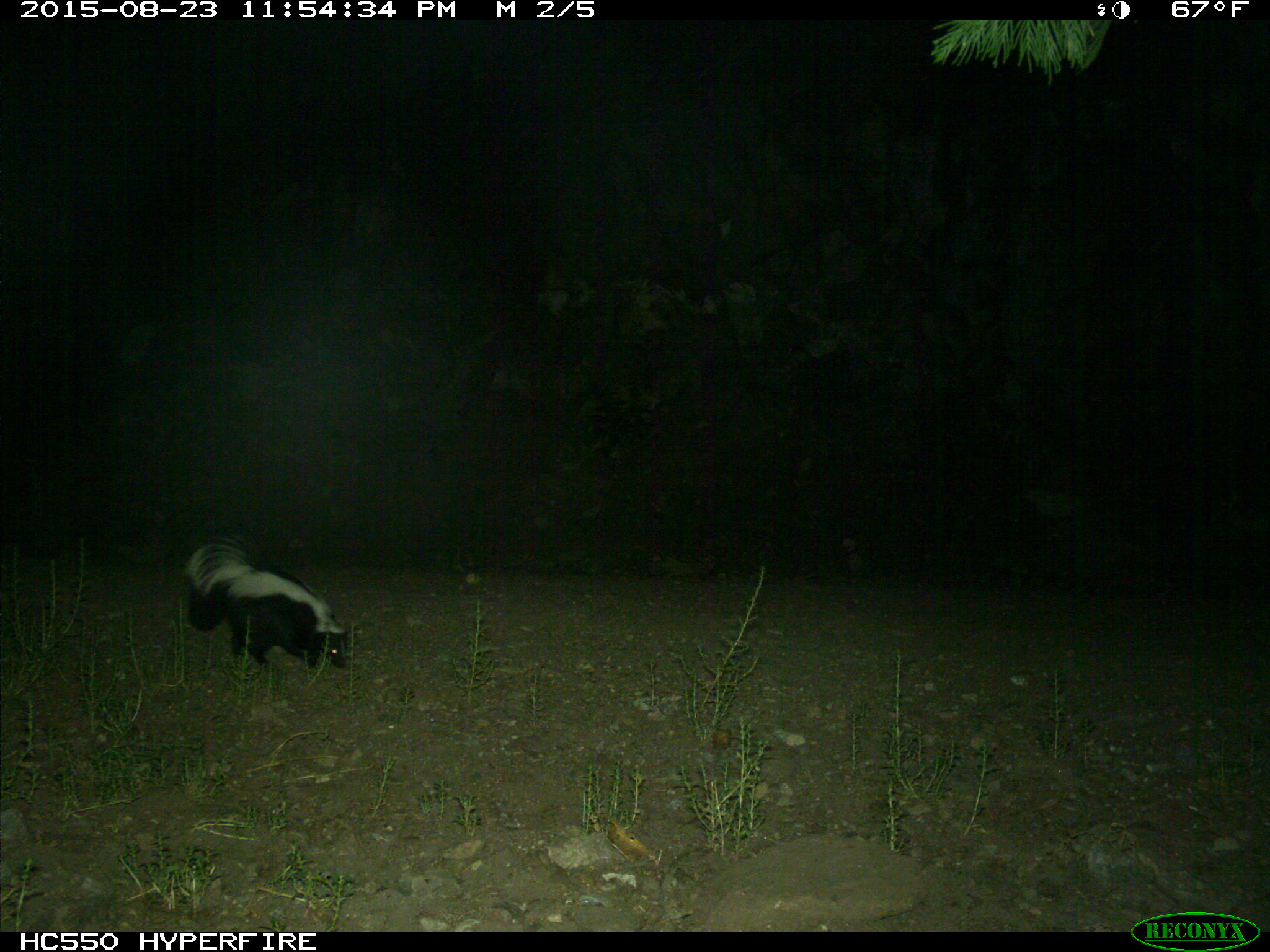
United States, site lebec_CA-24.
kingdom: Animalia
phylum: Chordata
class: Mammalia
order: Carnivora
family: Mephitidae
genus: Mephitis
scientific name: Mephitis mephitis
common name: striped skunk